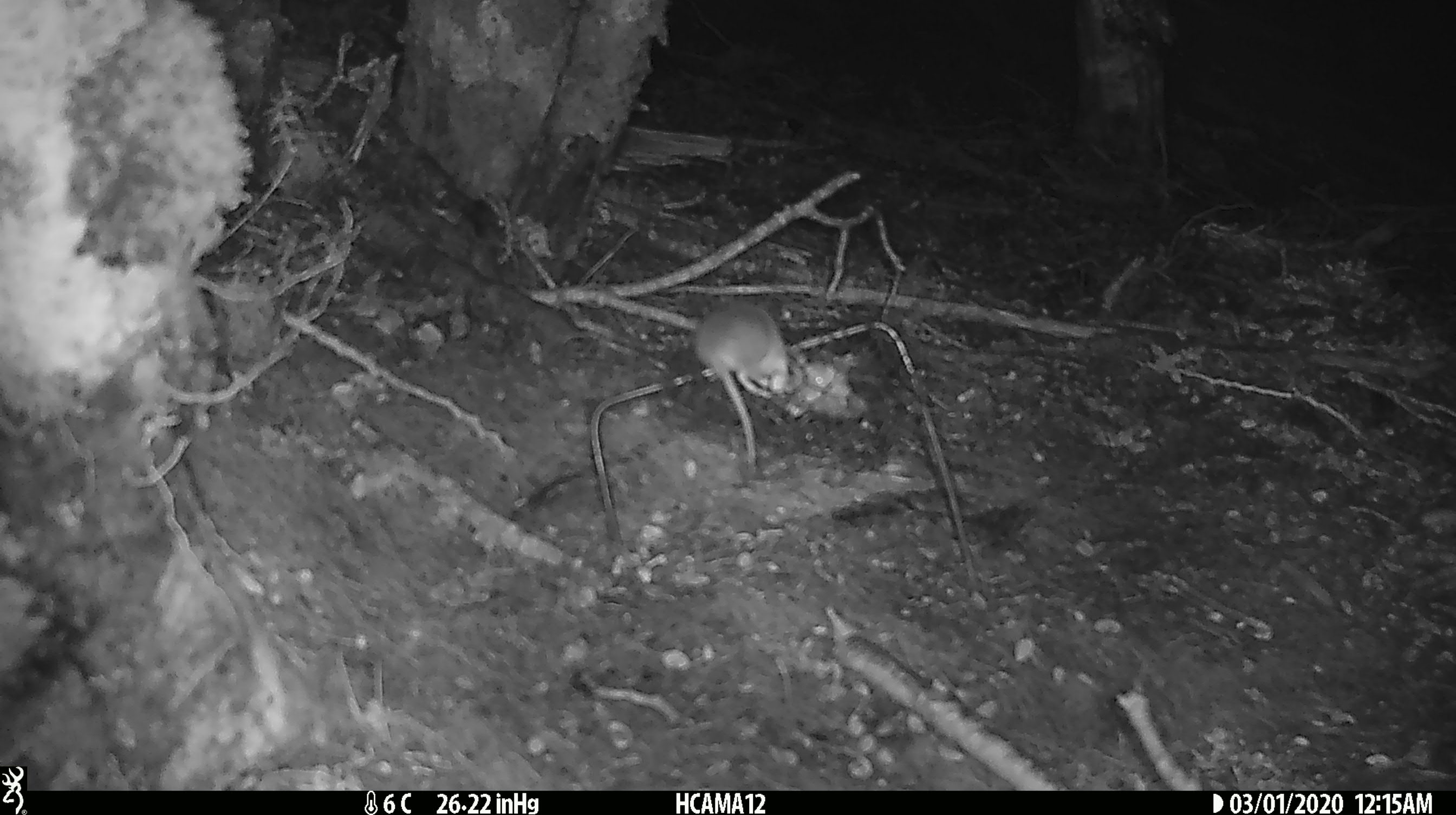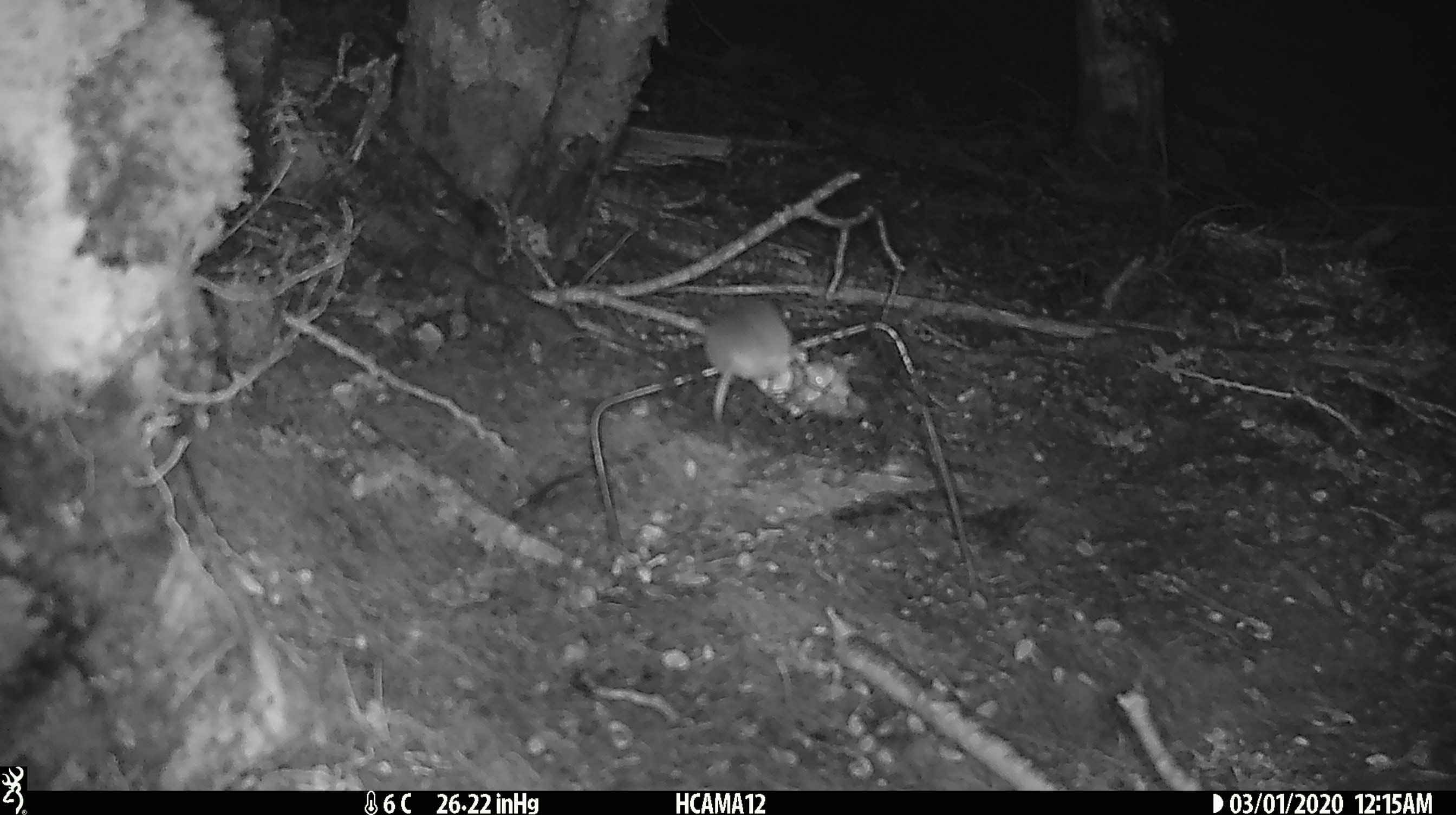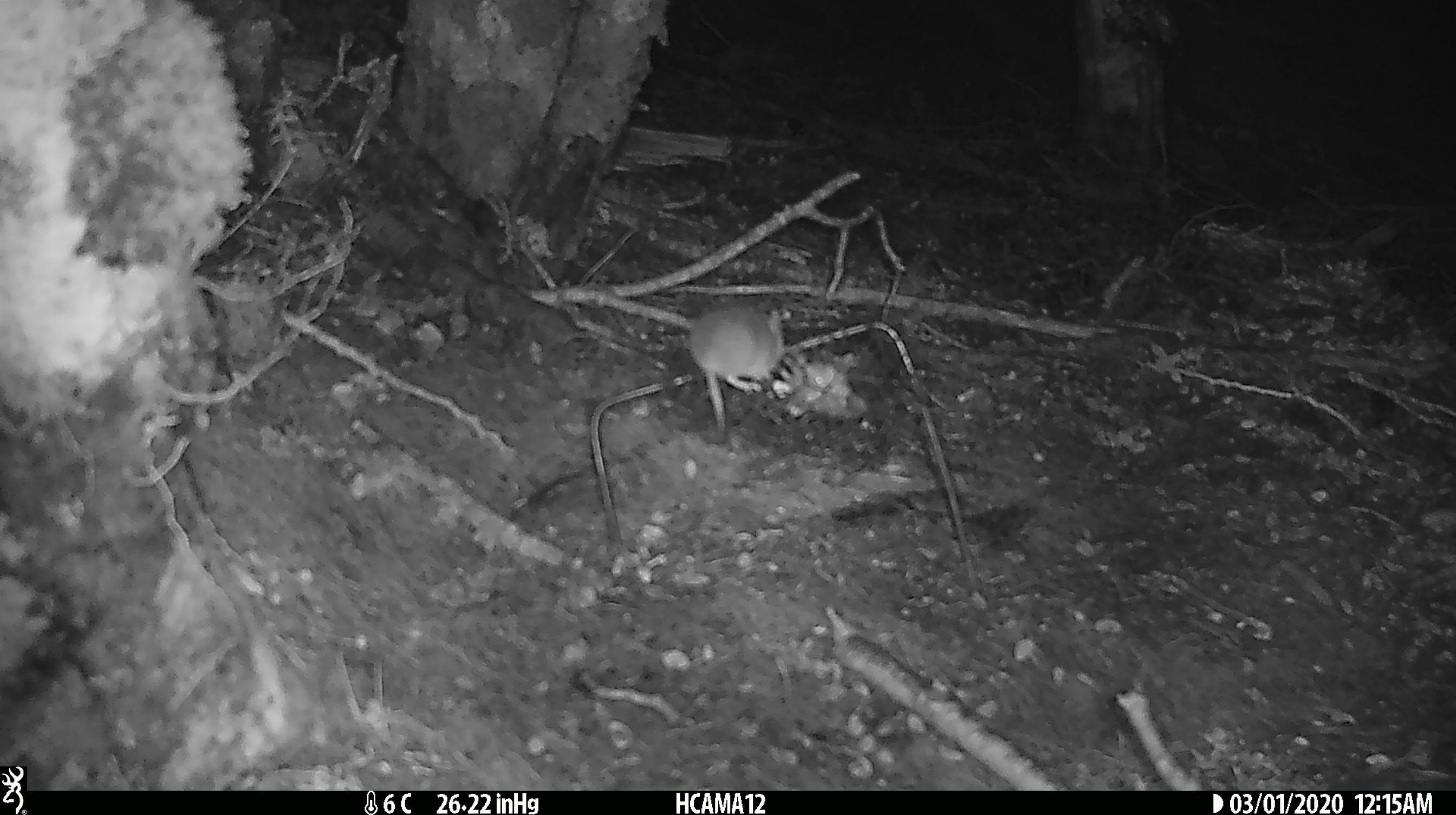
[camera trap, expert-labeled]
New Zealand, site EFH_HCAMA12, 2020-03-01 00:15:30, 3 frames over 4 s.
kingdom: Animalia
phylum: Chordata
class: Mammalia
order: Rodentia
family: Muridae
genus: Mus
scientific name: Mus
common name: mouse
Mouse (Mus).